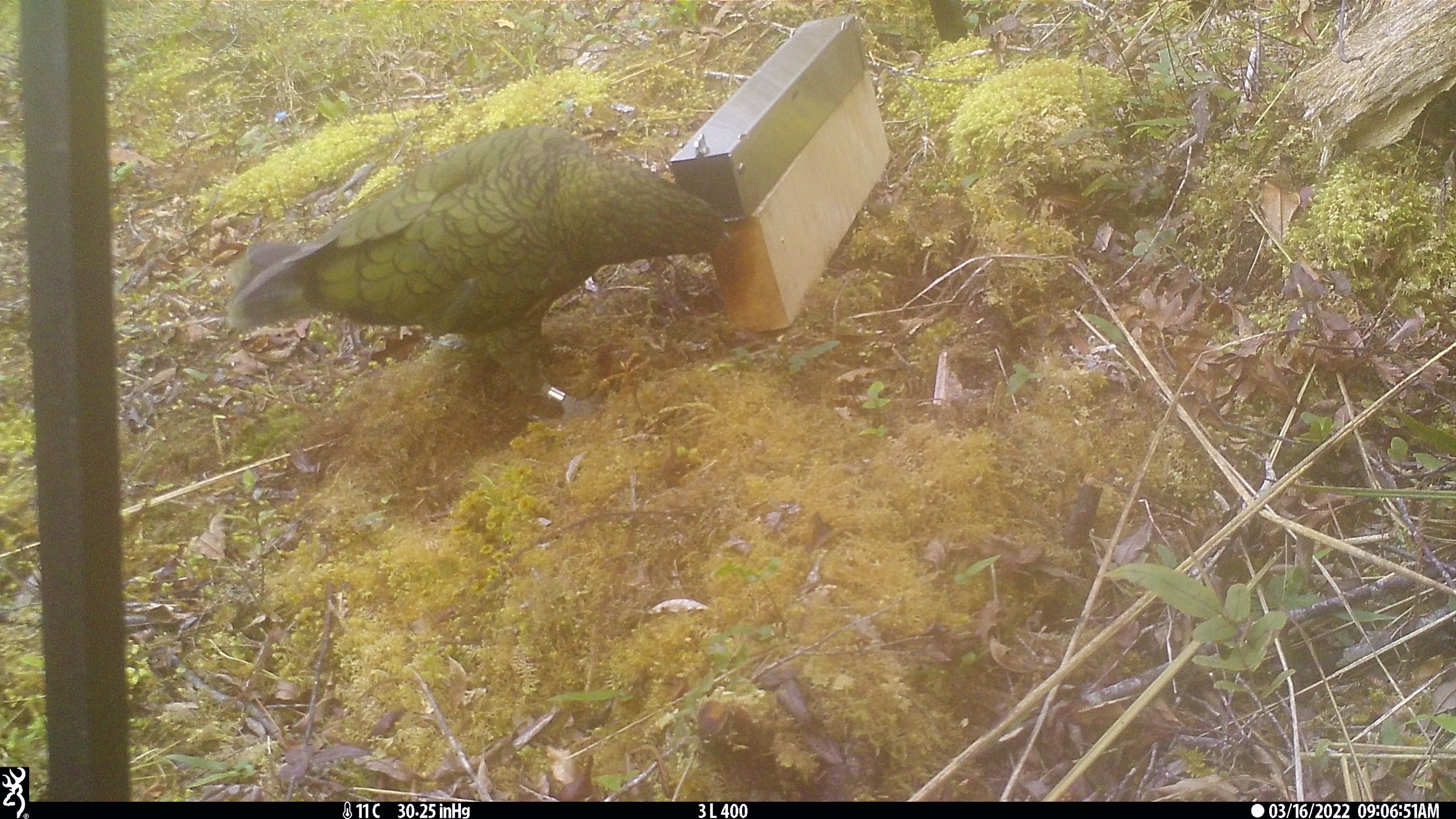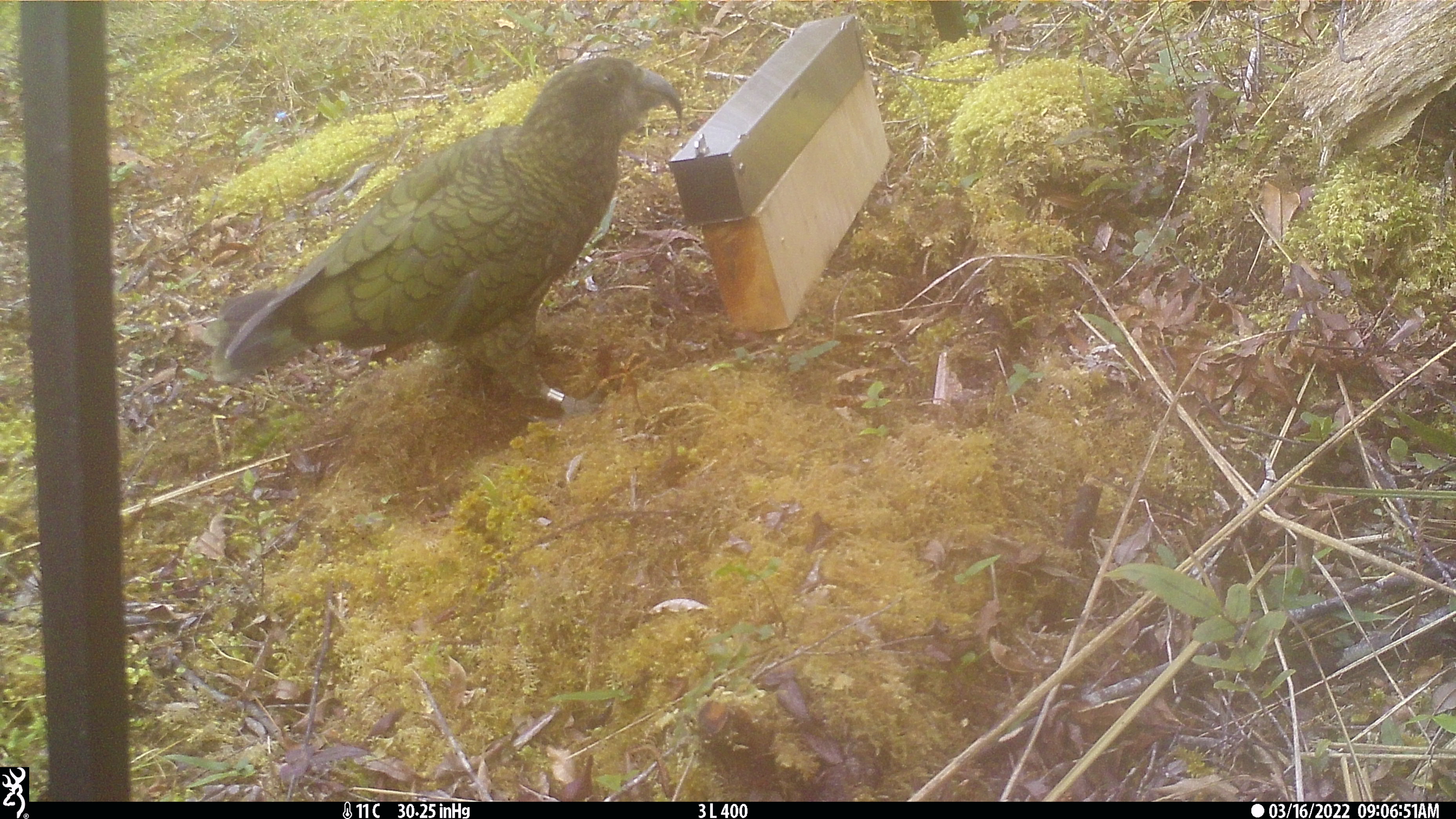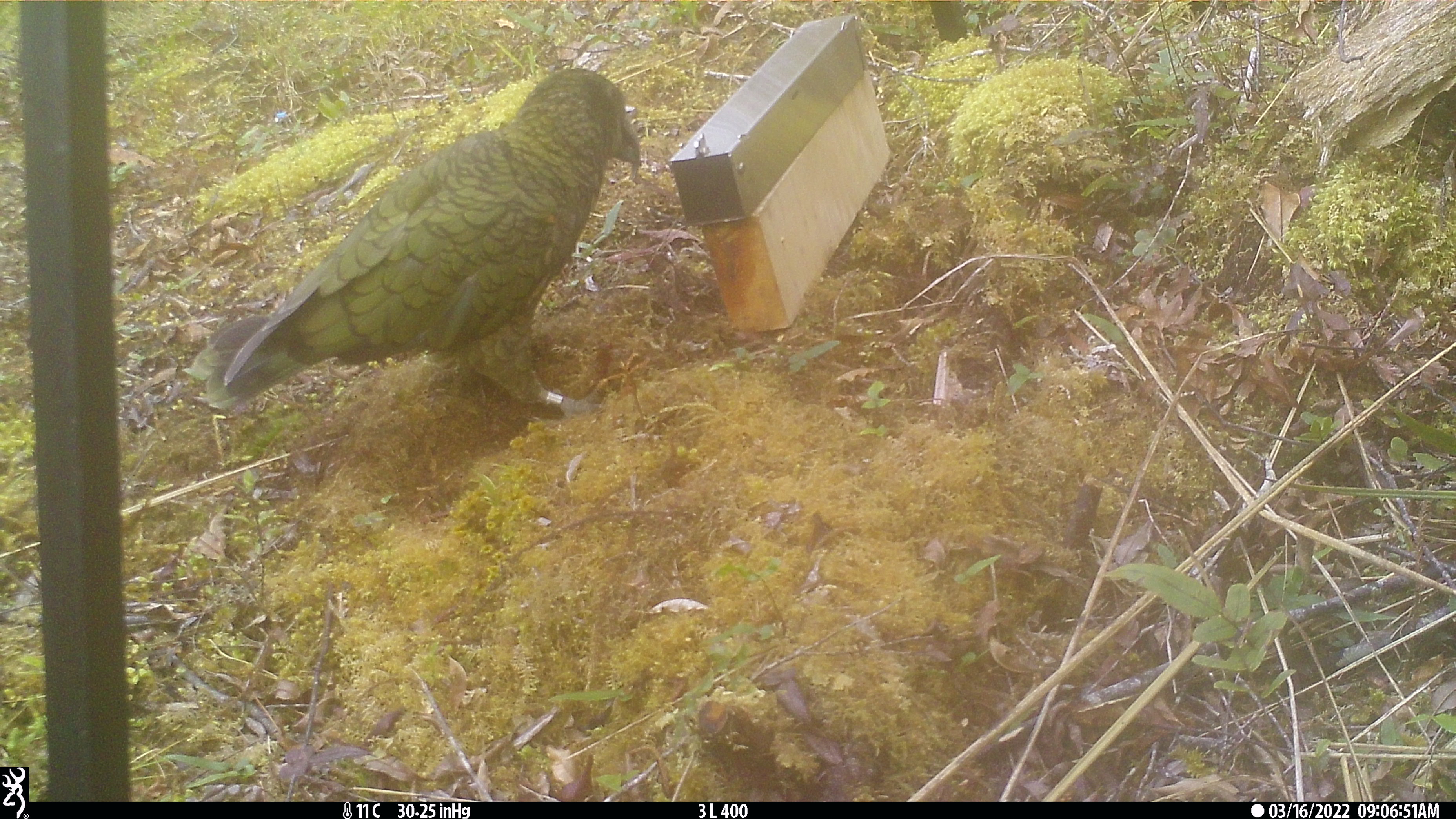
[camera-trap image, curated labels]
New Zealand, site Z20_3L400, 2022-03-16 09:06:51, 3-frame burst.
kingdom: Animalia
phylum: Chordata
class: Aves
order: Psittaciformes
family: Strigopidae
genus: Nestor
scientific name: Nestor notabilis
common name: kea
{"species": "kea (Nestor notabilis)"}